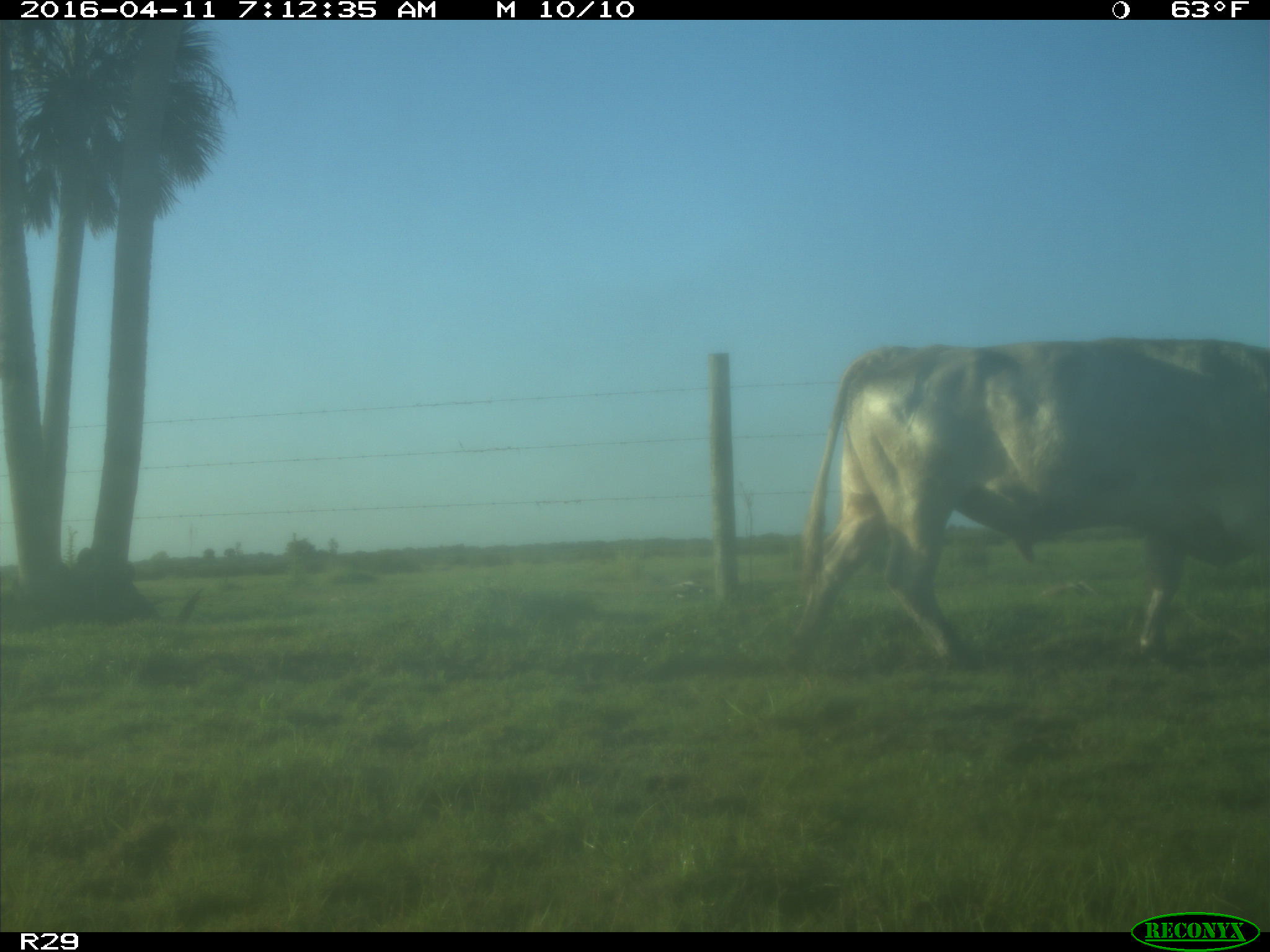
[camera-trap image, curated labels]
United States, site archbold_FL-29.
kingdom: Animalia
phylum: Chordata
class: Mammalia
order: Artiodactyla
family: Bovidae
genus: Bos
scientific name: Bos taurus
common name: domestic cow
Bos taurus (domestic cow).